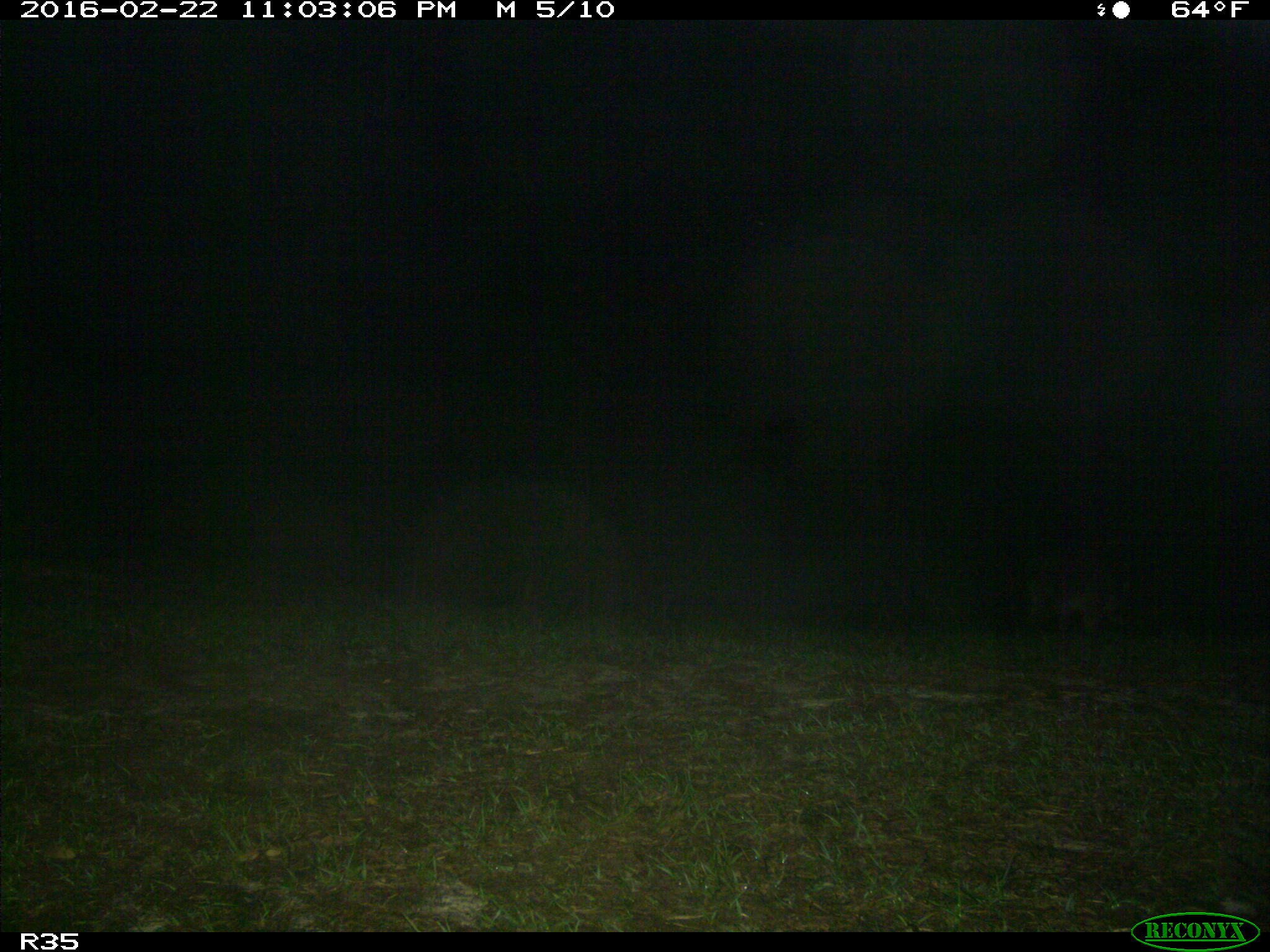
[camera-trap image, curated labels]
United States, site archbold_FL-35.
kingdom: Animalia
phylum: Chordata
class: Mammalia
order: Carnivora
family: Procyonidae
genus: Procyon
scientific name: Procyon lotor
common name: common raccoon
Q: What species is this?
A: Procyon lotor (common raccoon).